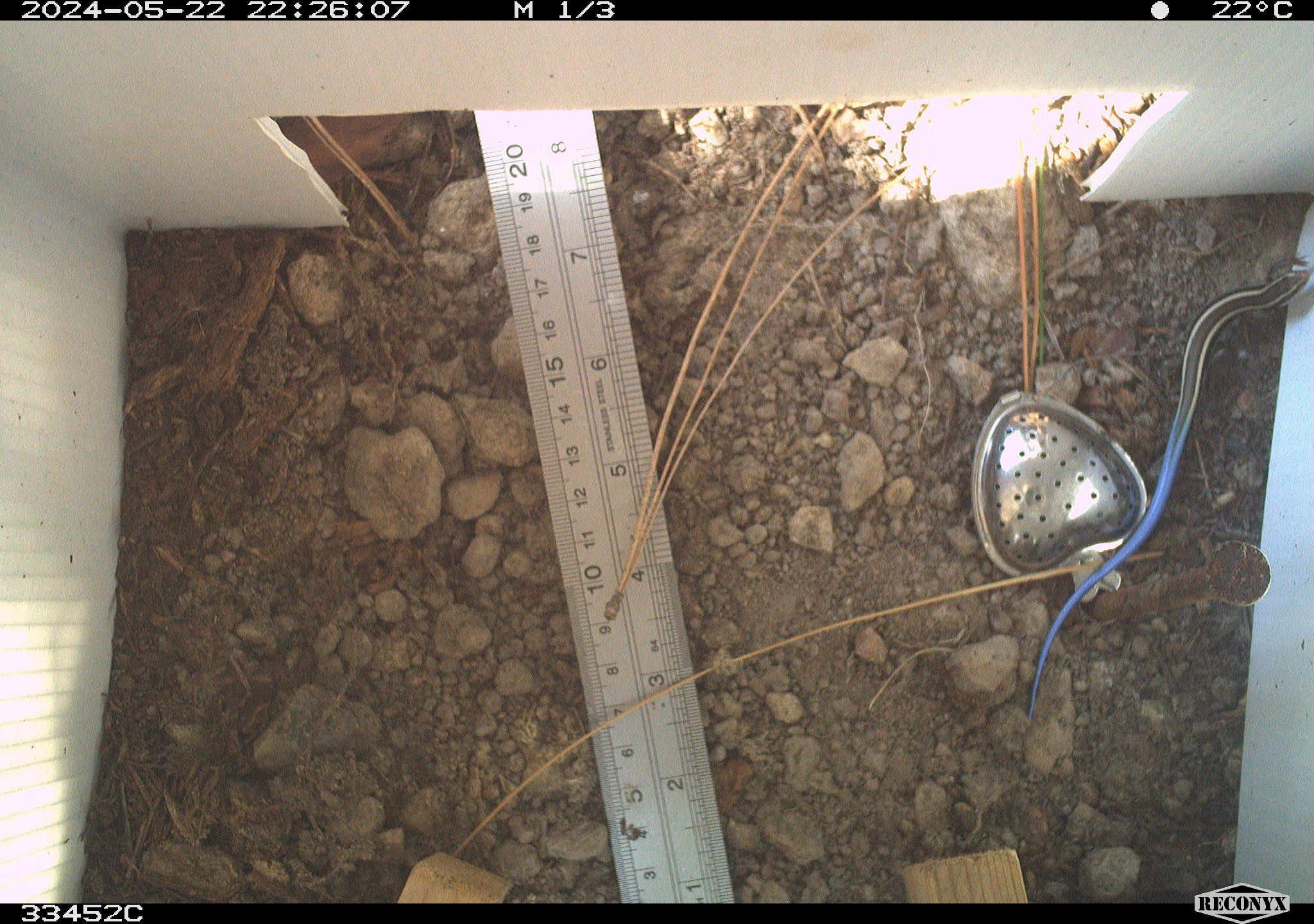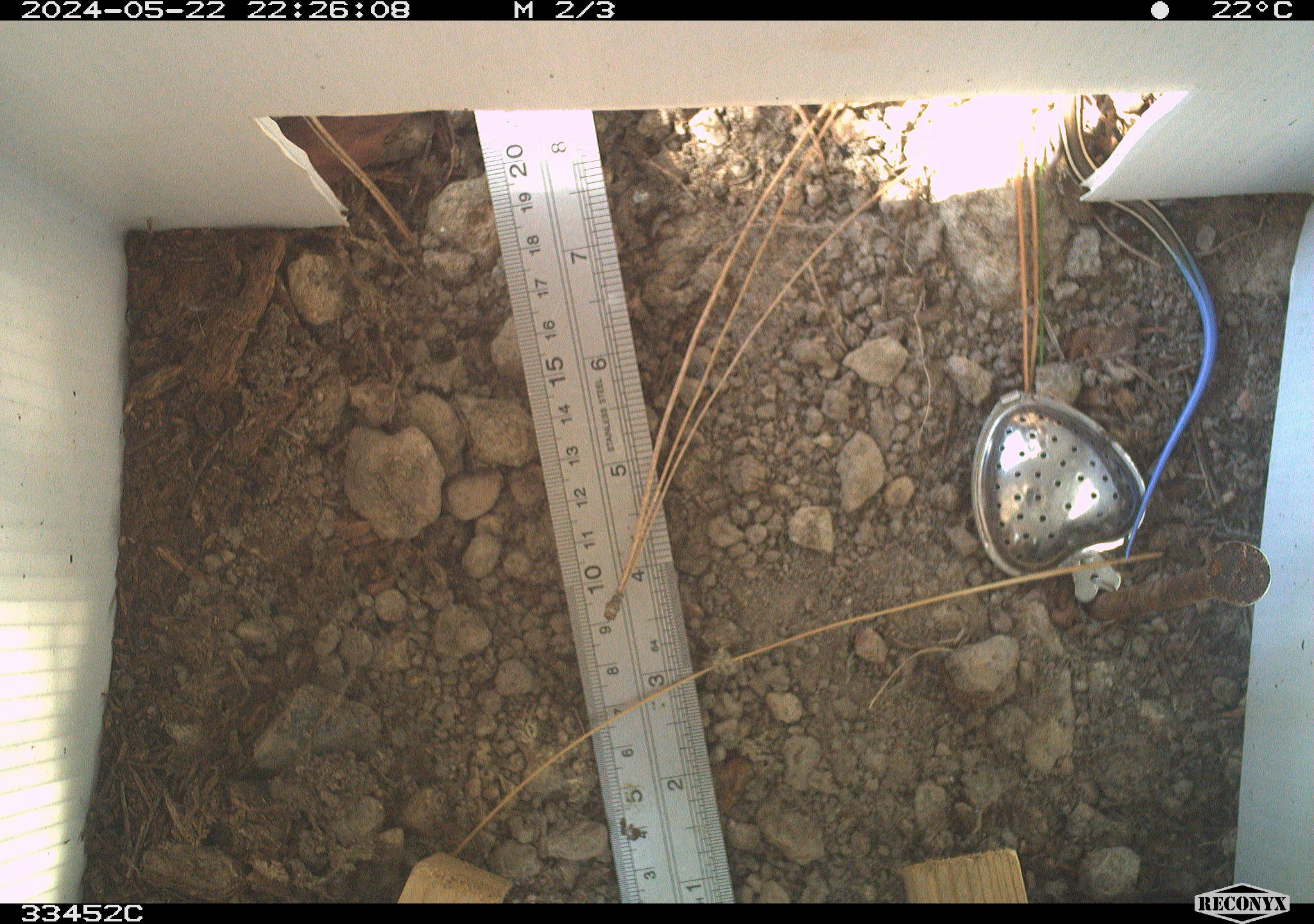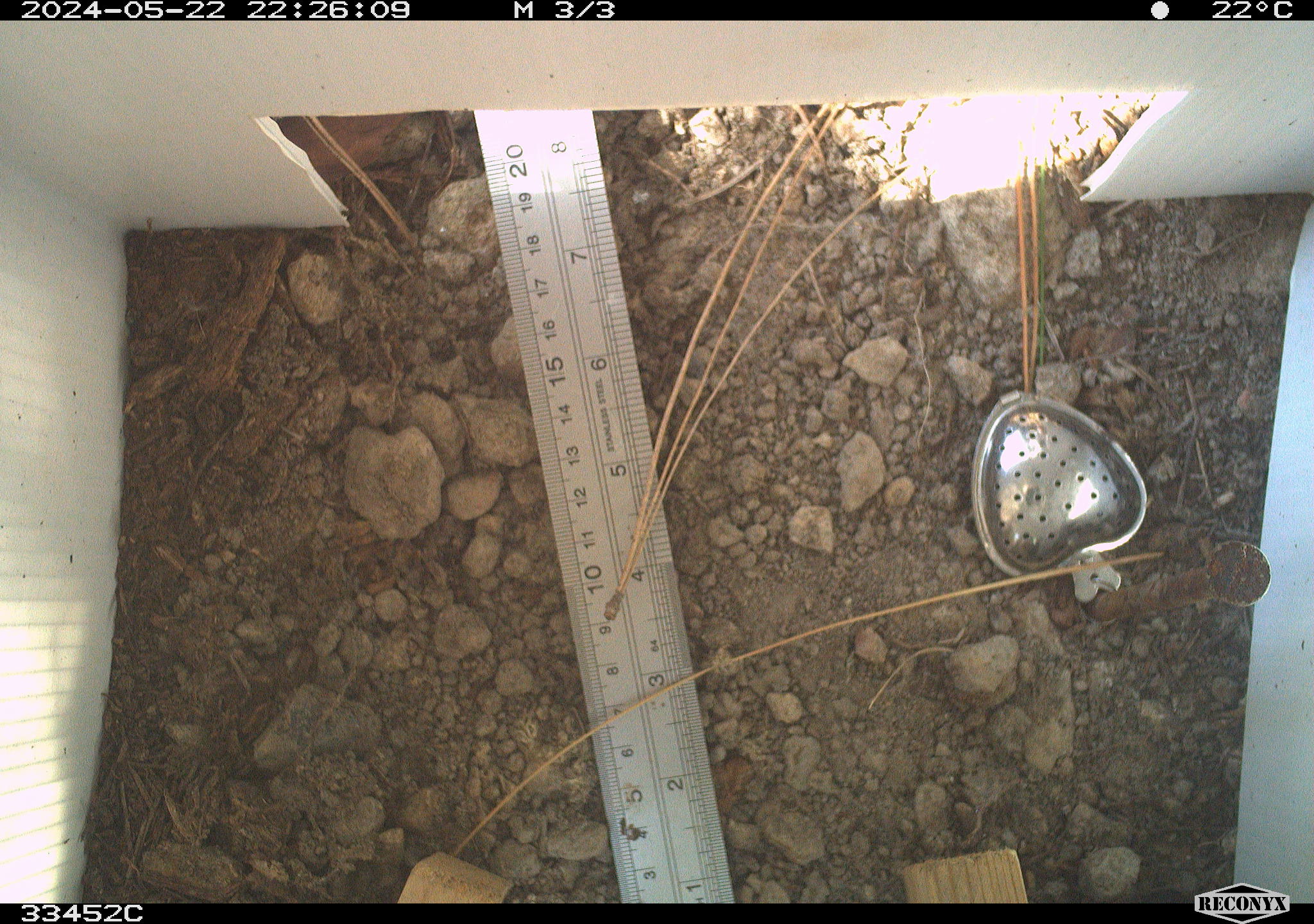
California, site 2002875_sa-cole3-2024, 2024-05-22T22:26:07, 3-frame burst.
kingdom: Animalia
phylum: Chordata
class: Reptilia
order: Squamata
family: Scincidae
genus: Plestiodon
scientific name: Plestiodon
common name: blue-tailed skinks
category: plestiodon species